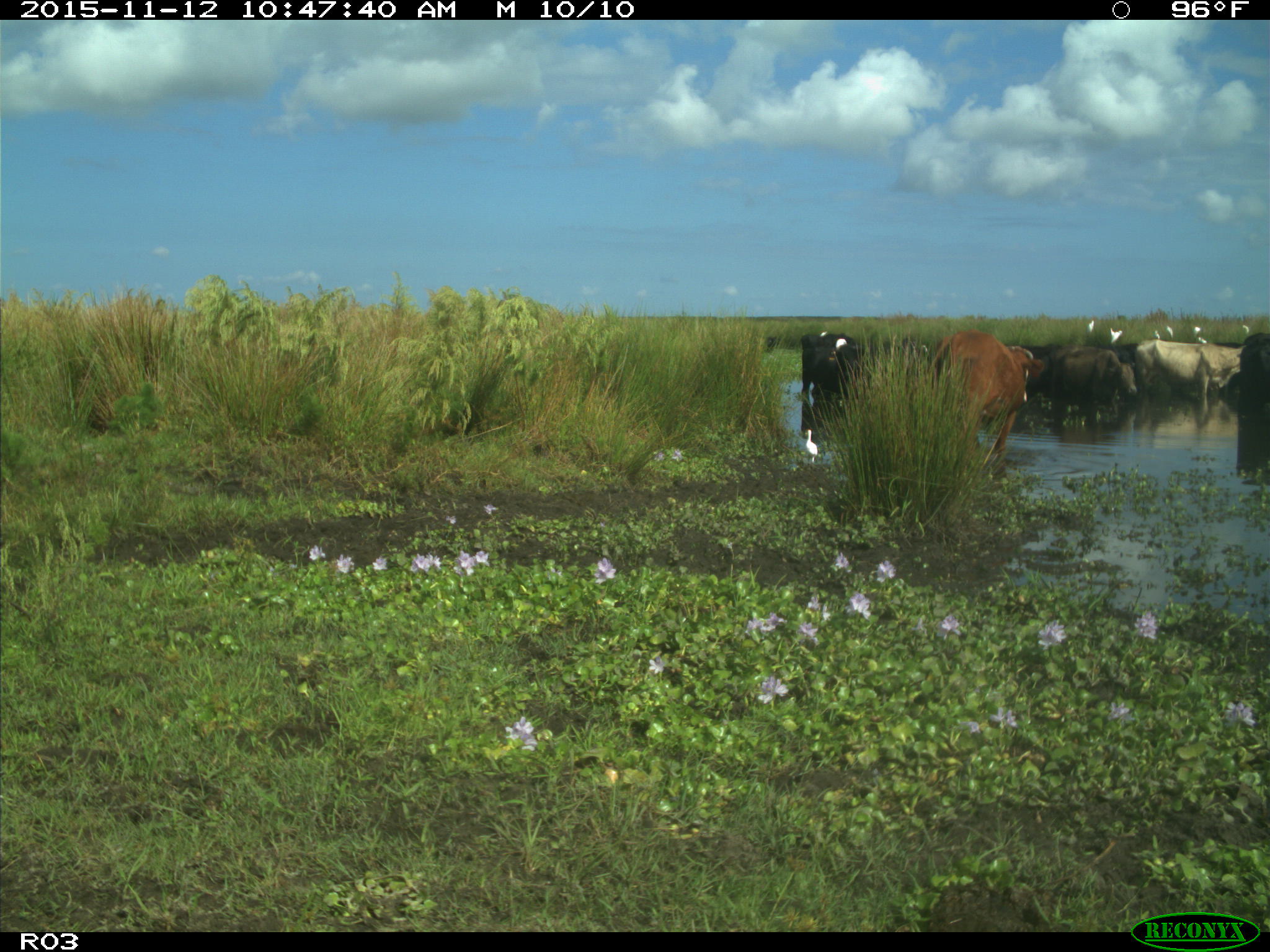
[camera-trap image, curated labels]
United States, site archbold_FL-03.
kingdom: Animalia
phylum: Chordata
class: Mammalia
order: Artiodactyla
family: Bovidae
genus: Bos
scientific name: Bos taurus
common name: domestic cow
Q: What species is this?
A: Bos taurus (domestic cow).